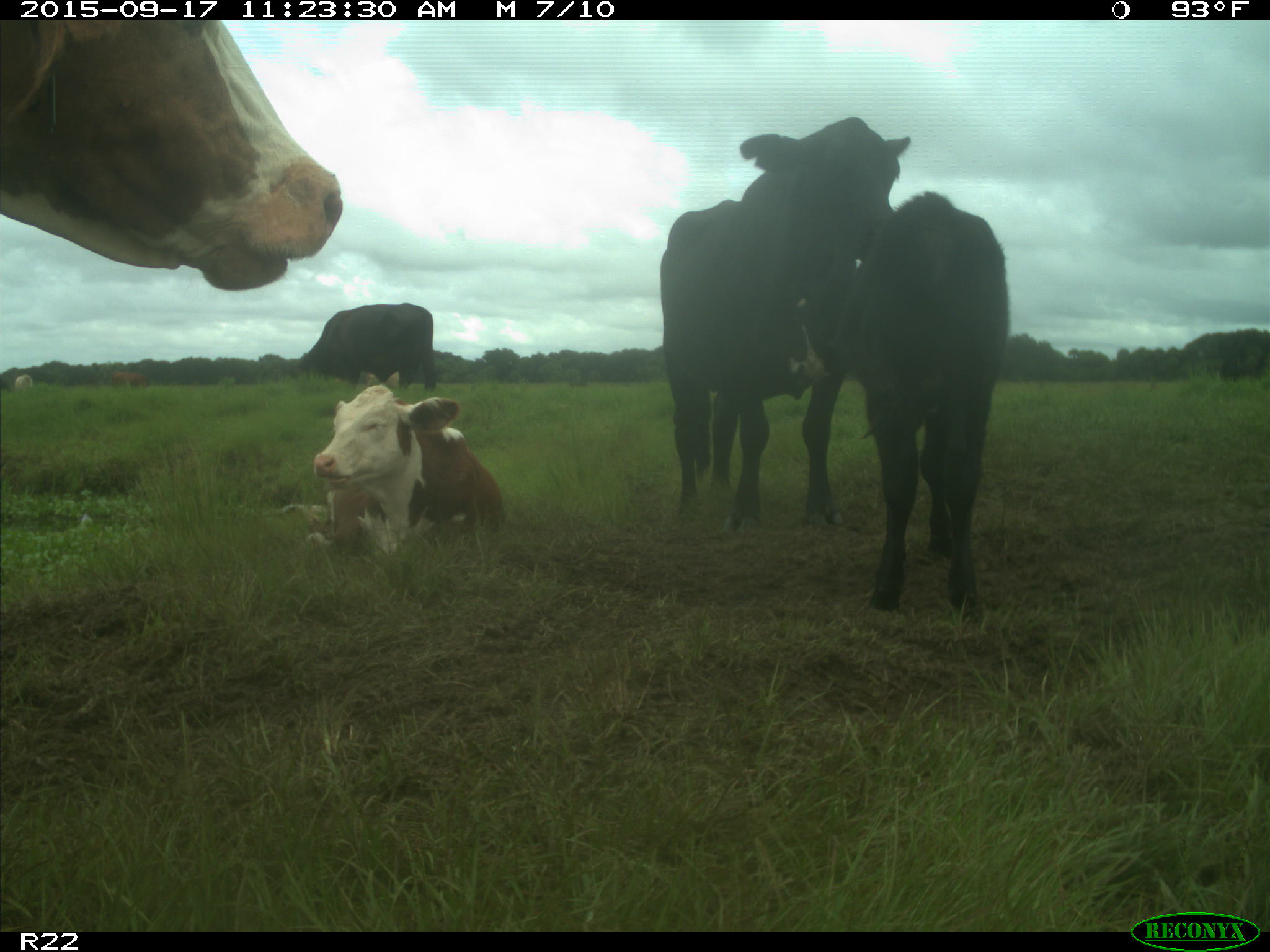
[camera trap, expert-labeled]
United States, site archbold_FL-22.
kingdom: Animalia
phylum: Chordata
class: Mammalia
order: Artiodactyla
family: Bovidae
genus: Bos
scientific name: Bos taurus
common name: domestic cow